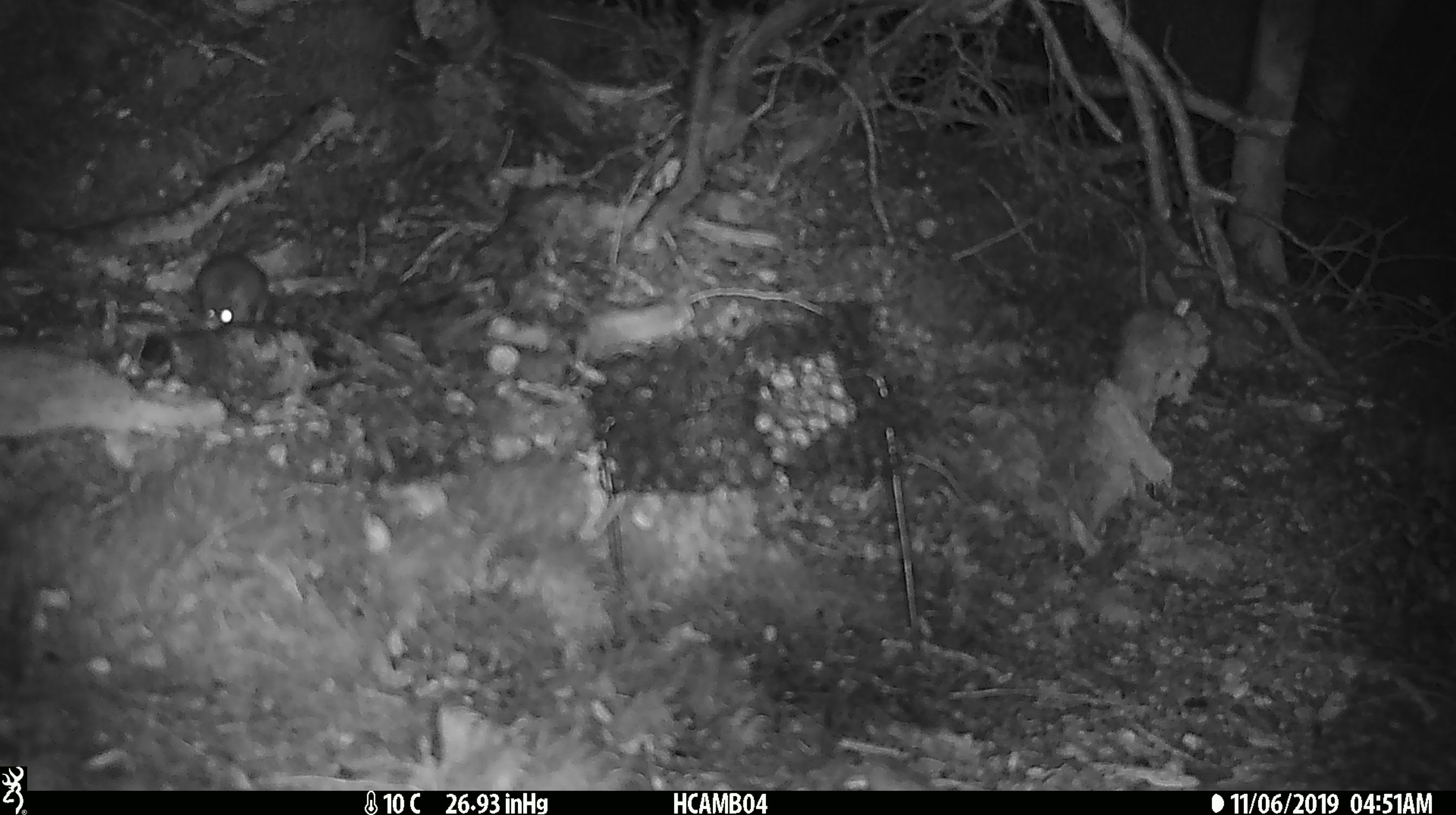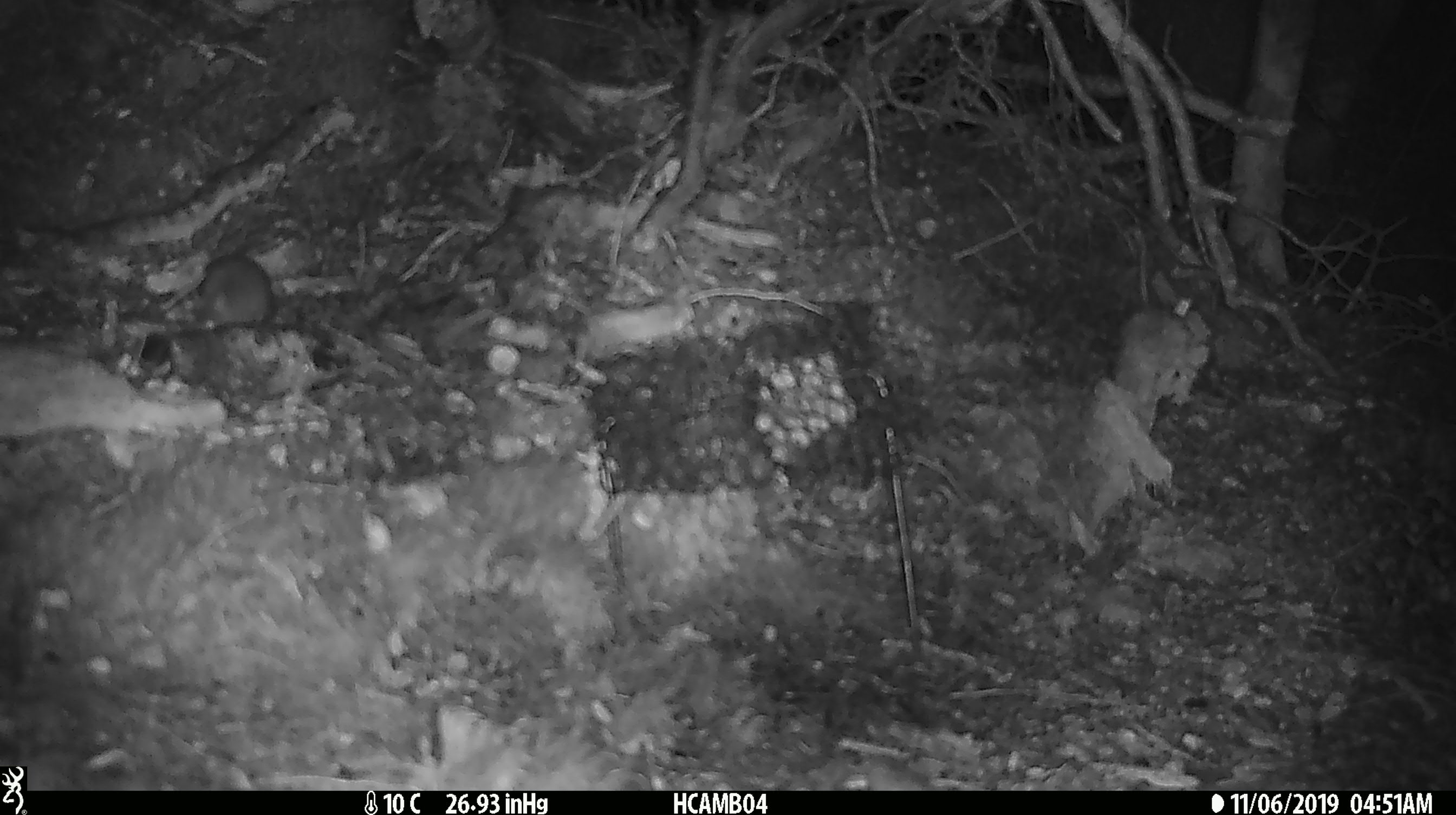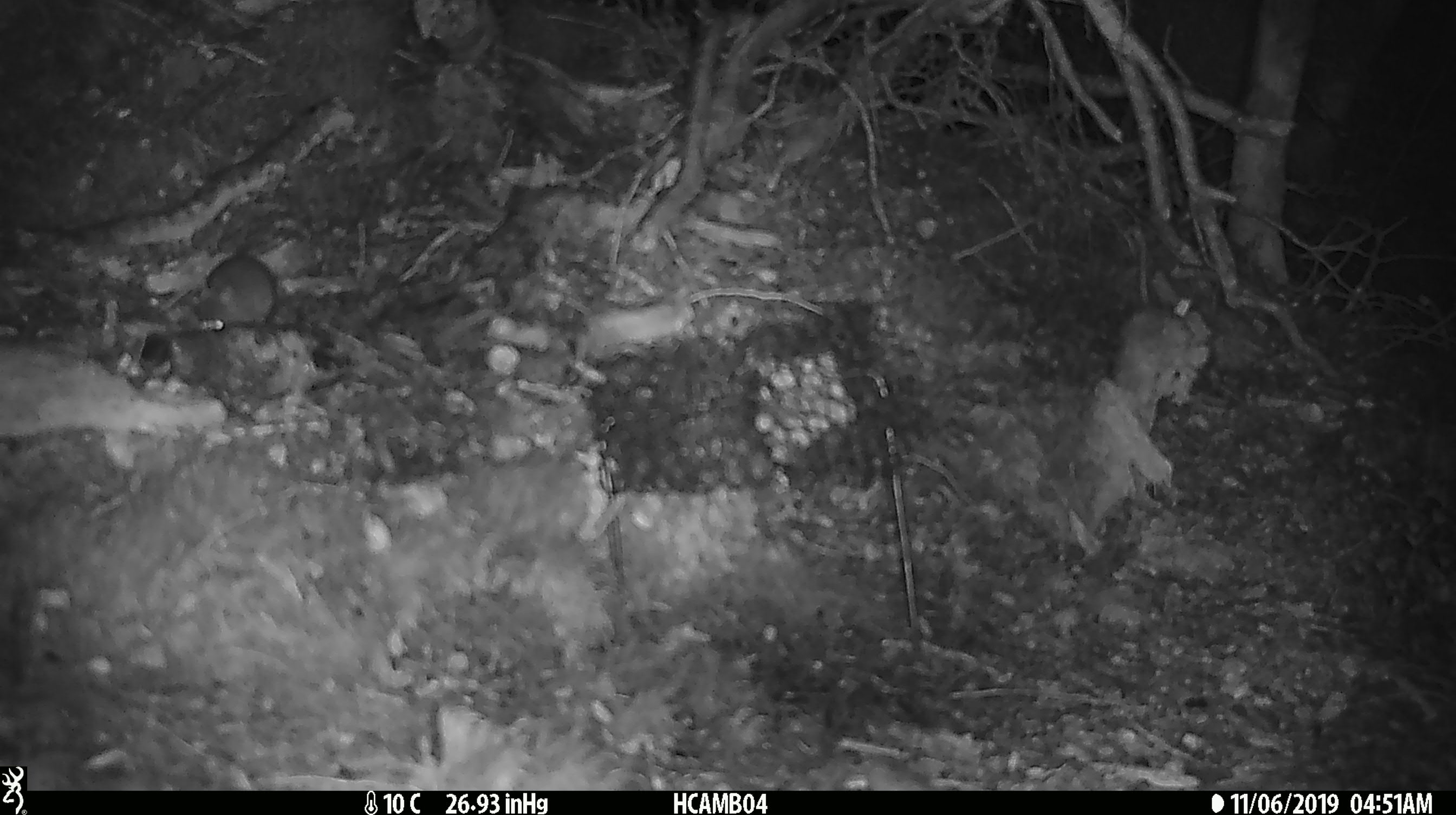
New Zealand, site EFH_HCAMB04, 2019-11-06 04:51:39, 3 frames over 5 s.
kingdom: Animalia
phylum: Chordata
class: Mammalia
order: Rodentia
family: Muridae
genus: Mus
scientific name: Mus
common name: mouse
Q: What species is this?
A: Mouse (Mus).